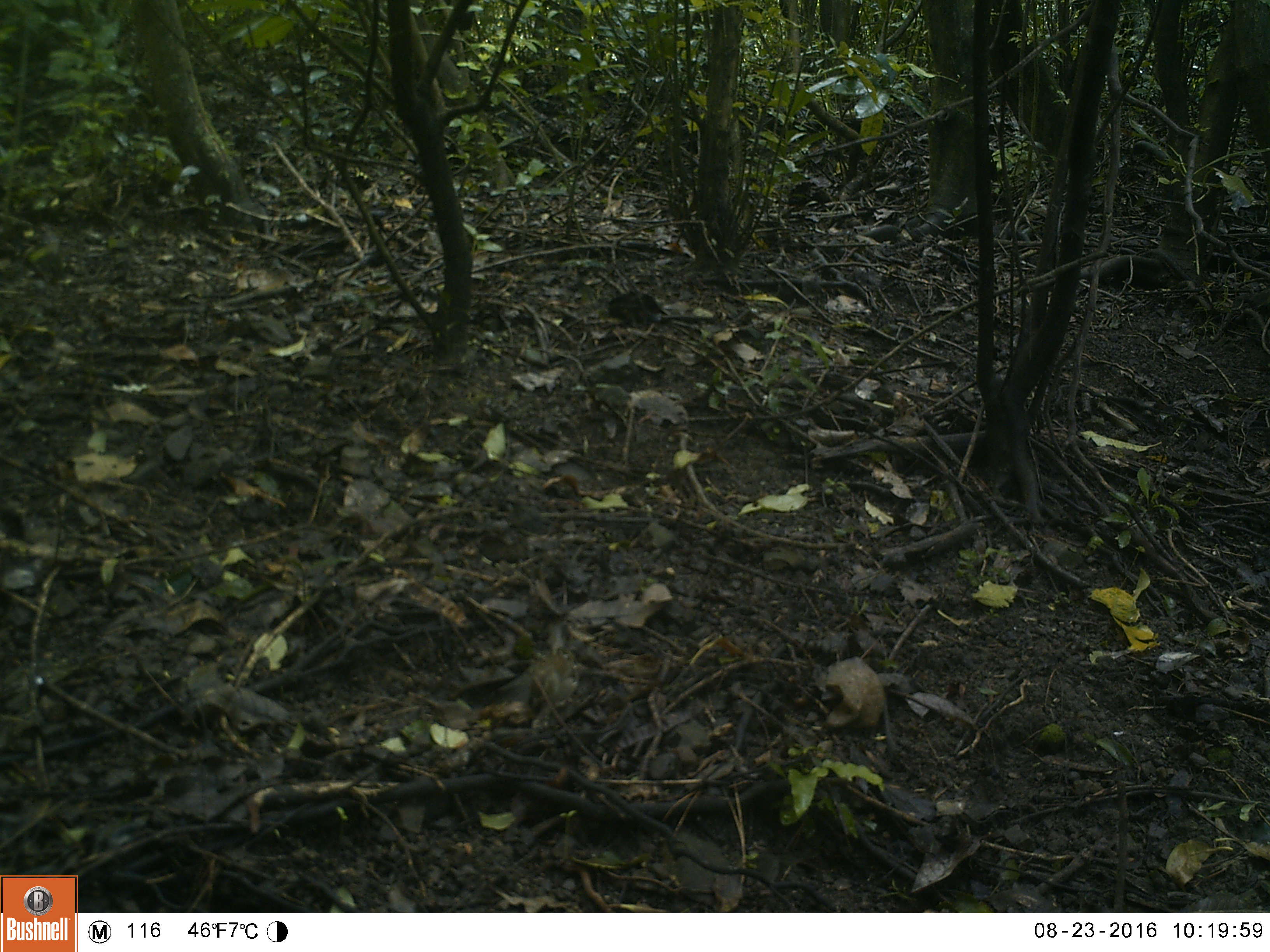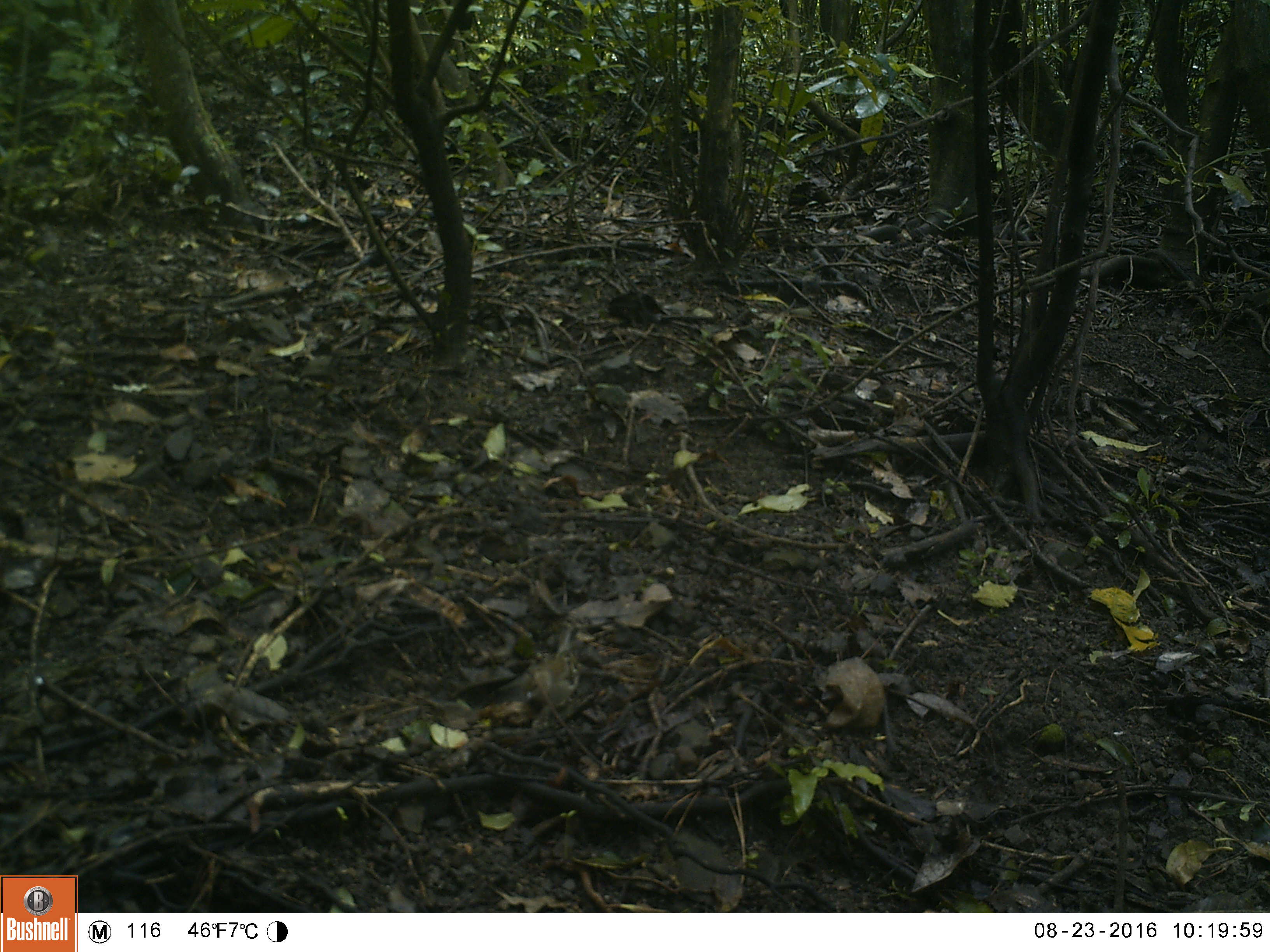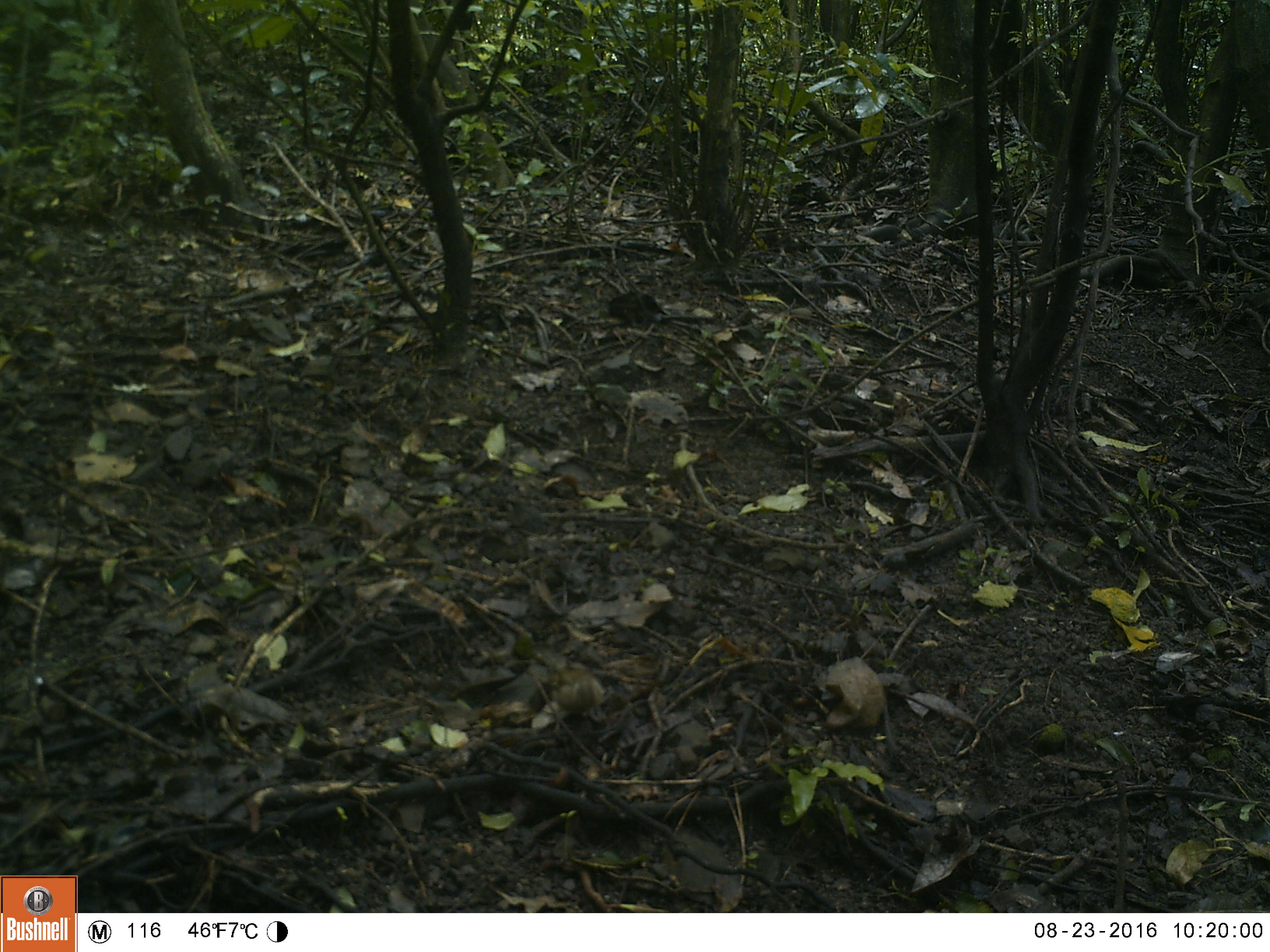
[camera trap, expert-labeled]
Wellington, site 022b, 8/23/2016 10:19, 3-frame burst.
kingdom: Animalia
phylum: Chordata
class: Aves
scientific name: Aves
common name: bird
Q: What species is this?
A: Bird (Aves).